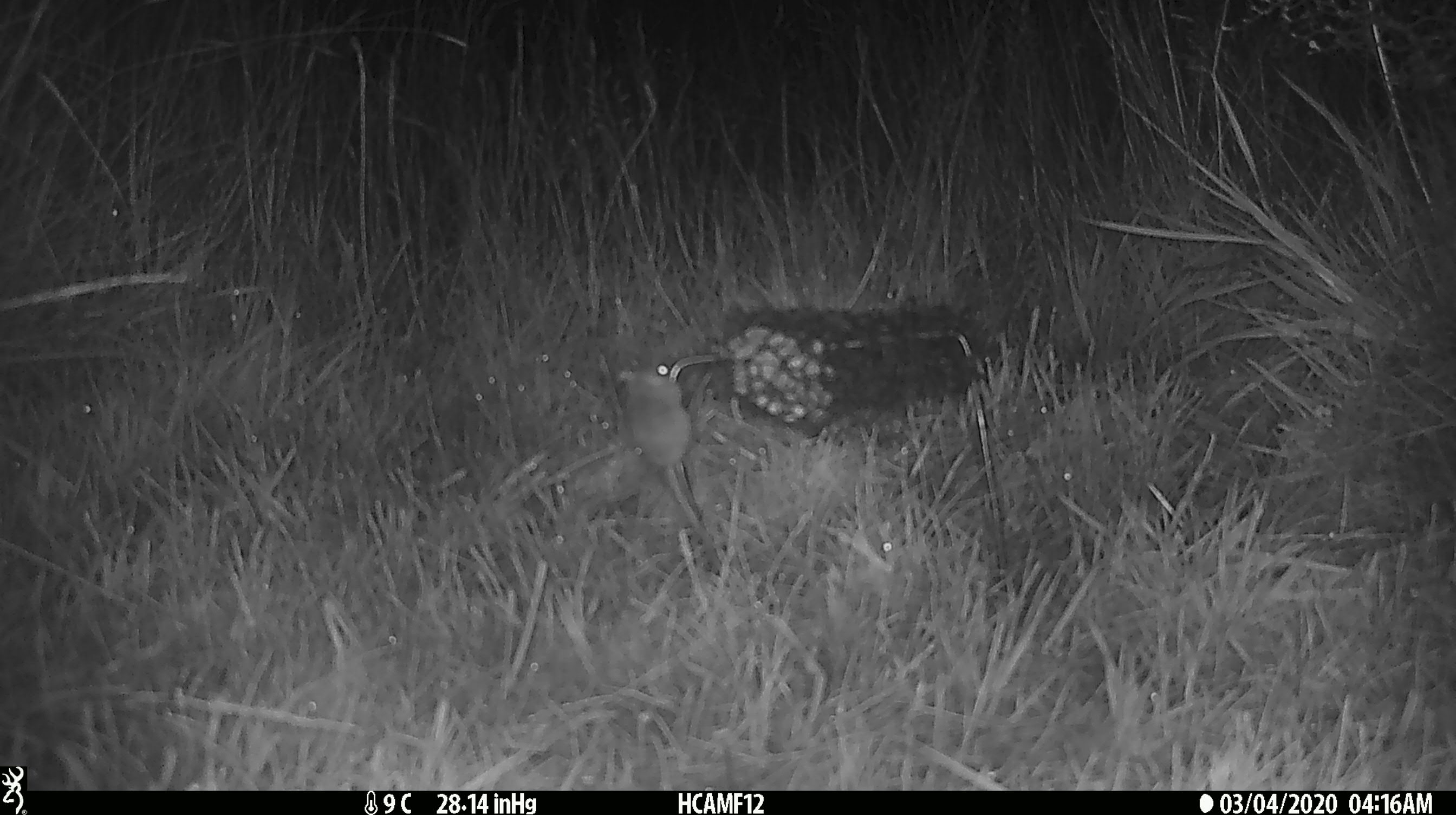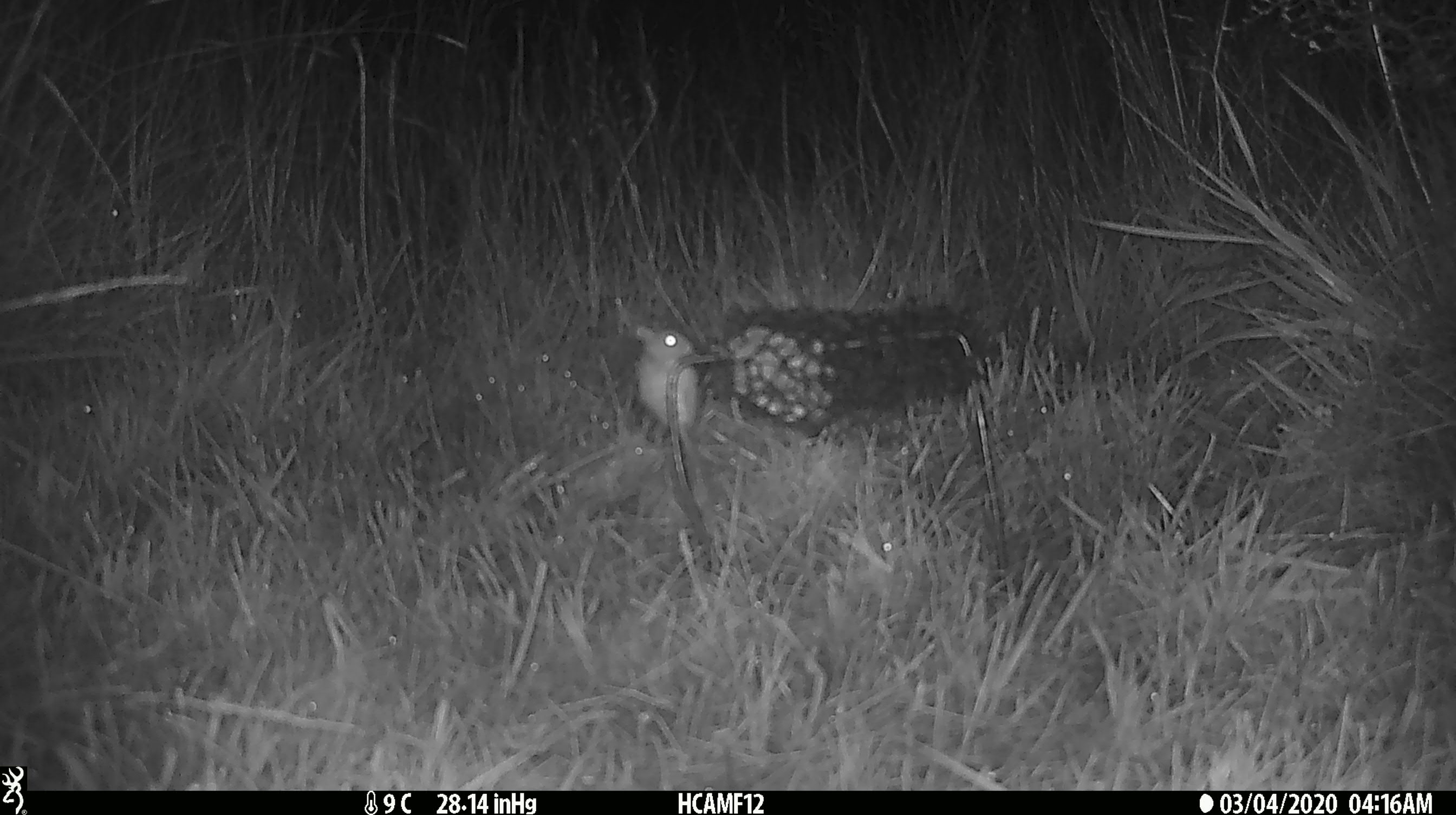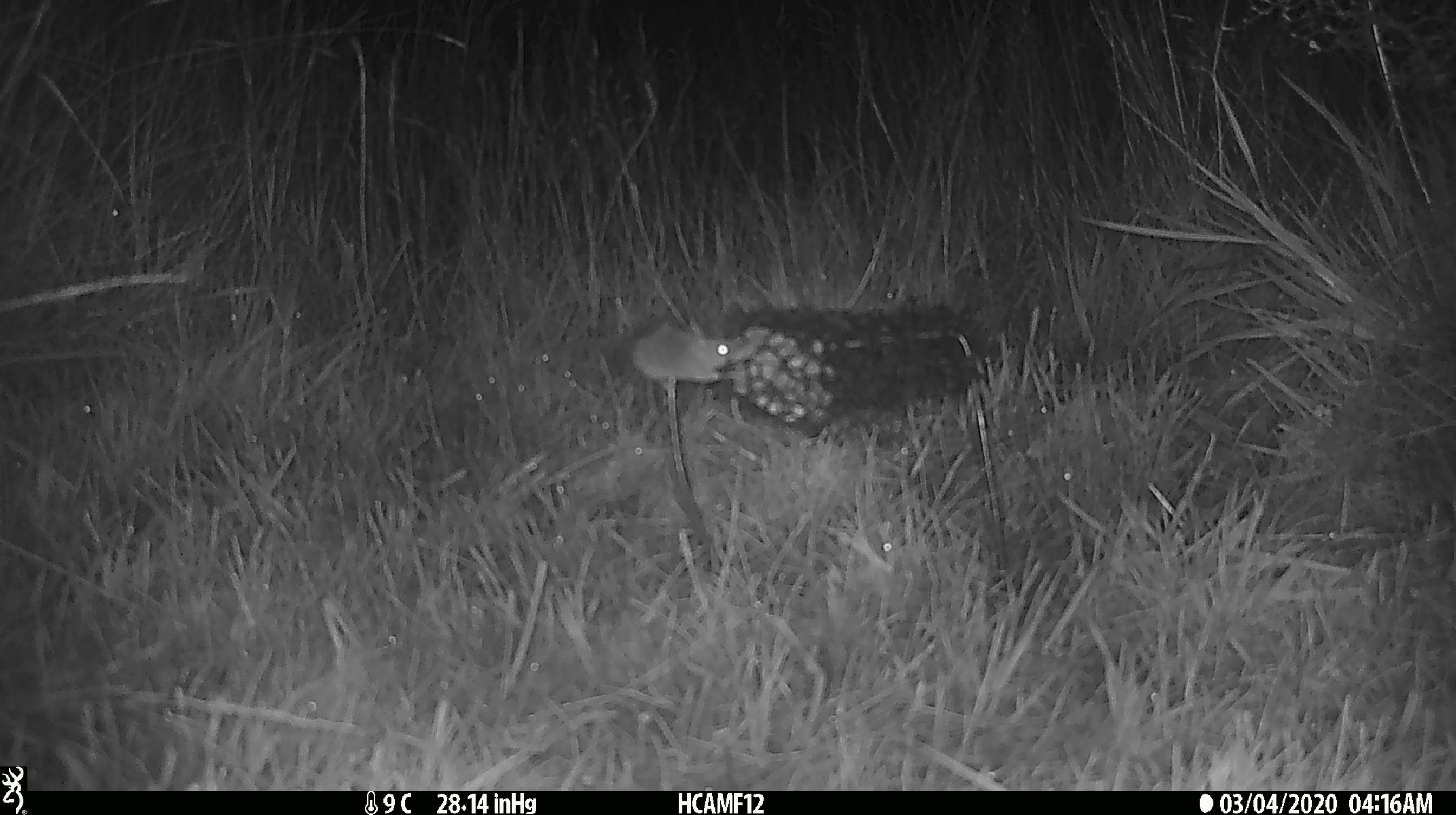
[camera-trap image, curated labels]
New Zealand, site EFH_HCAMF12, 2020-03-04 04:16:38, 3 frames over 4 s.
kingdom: Animalia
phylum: Chordata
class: Mammalia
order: Rodentia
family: Muridae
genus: Mus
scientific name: Mus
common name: mouse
Mouse (Mus).